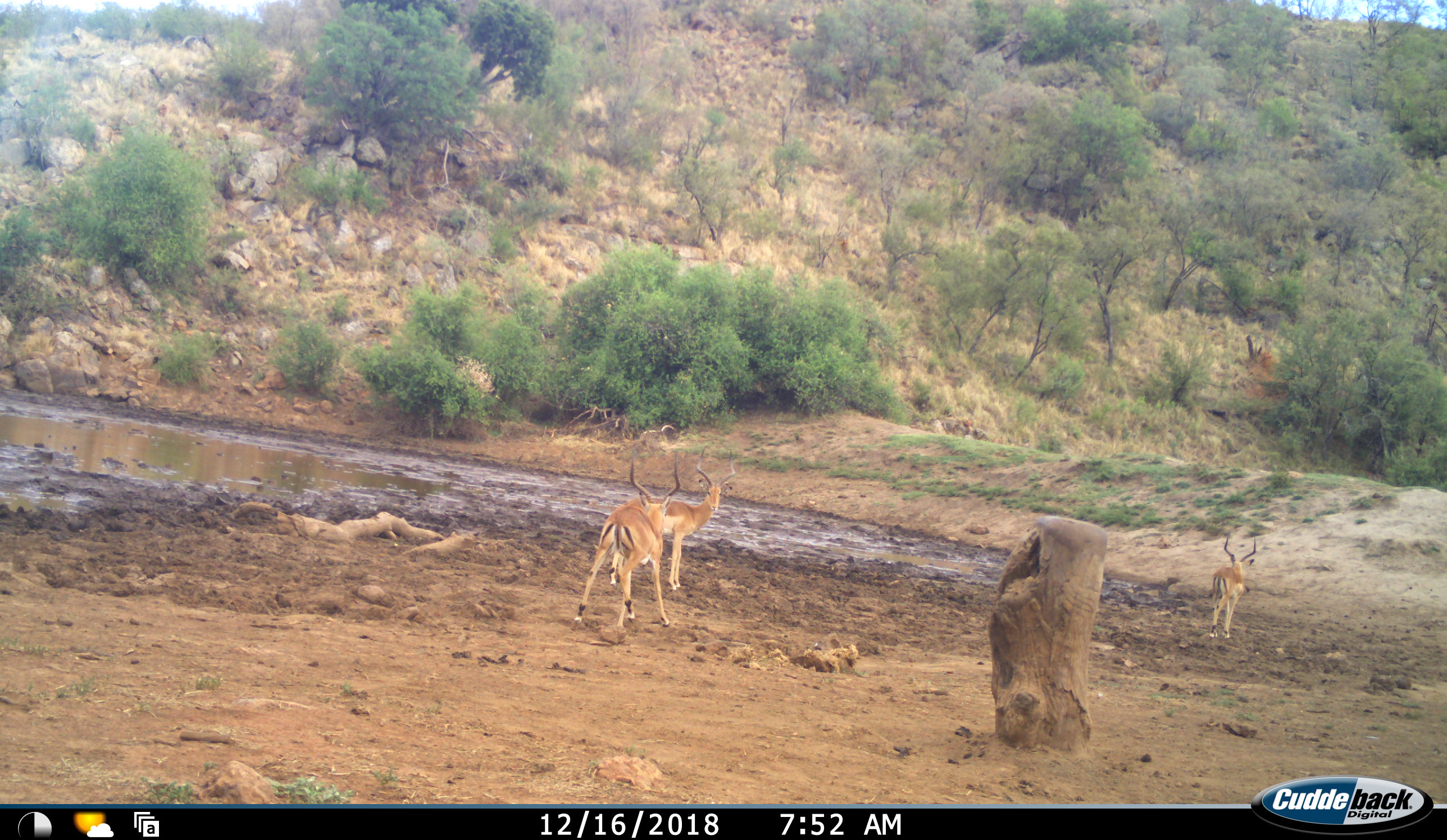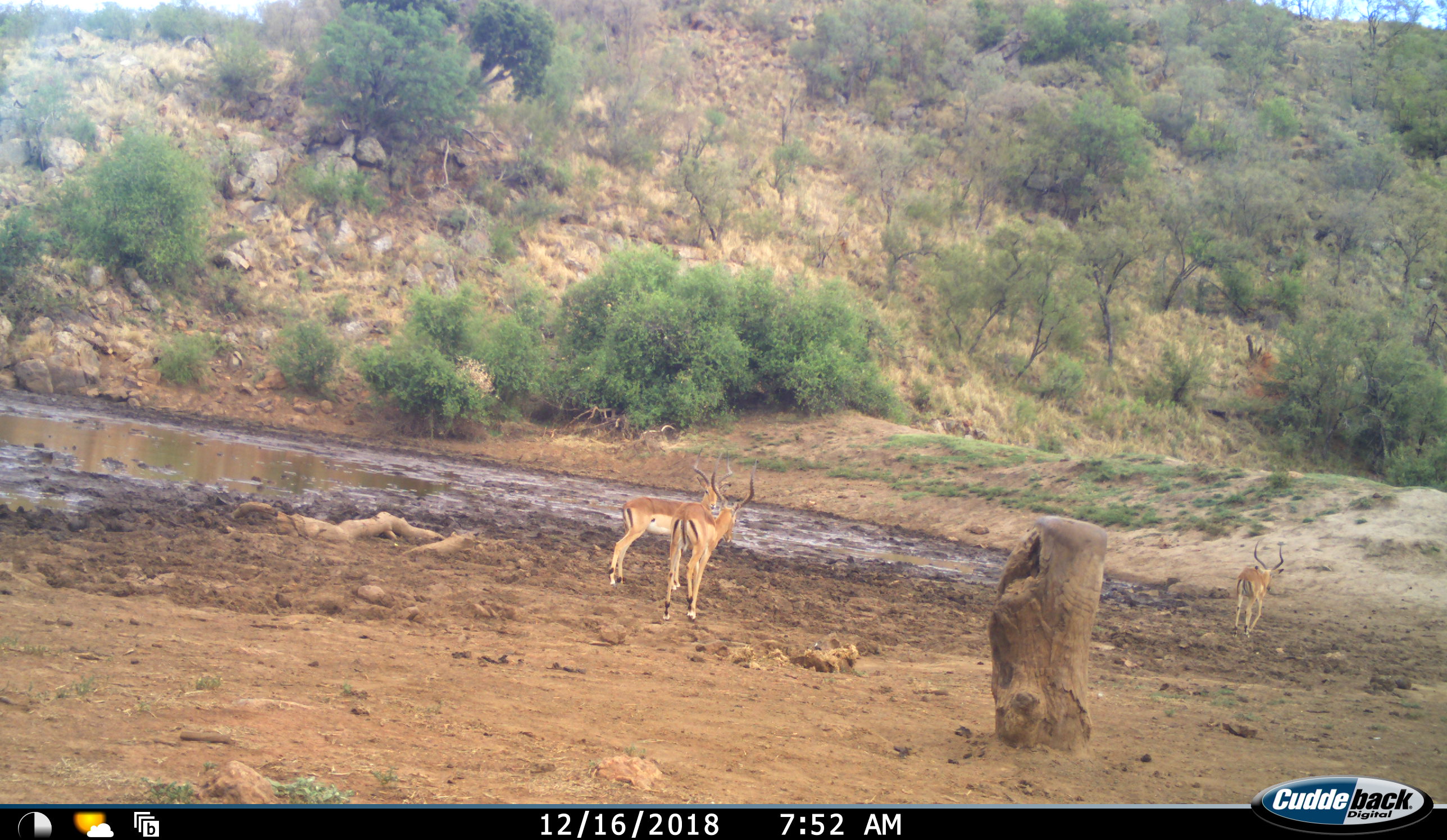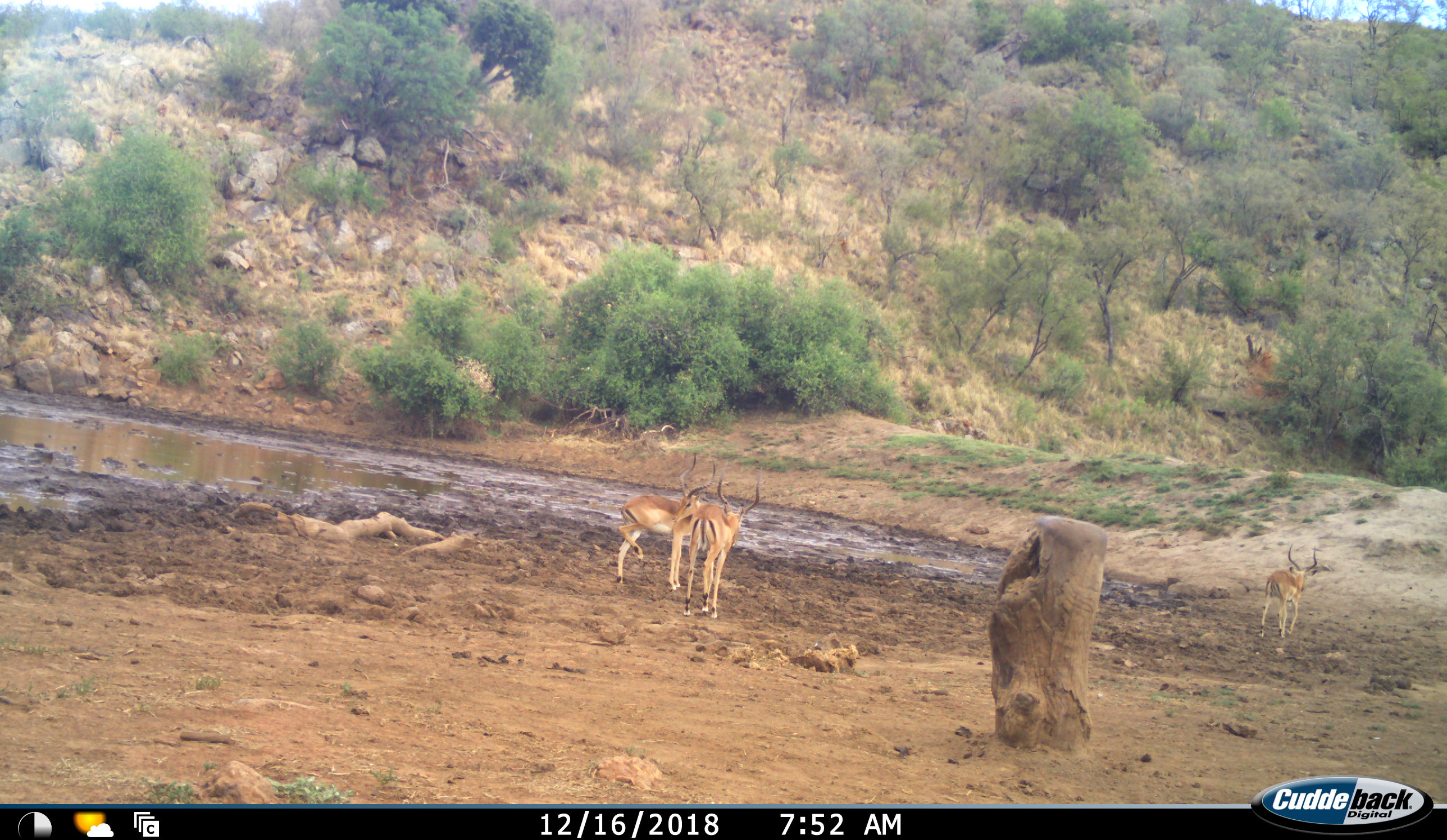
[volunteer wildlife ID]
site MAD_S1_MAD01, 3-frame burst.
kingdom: Animalia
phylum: Chordata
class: Mammalia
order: Artiodactyla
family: Bovidae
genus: Aepyceros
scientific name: Aepyceros melampus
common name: impala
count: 3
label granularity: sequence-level